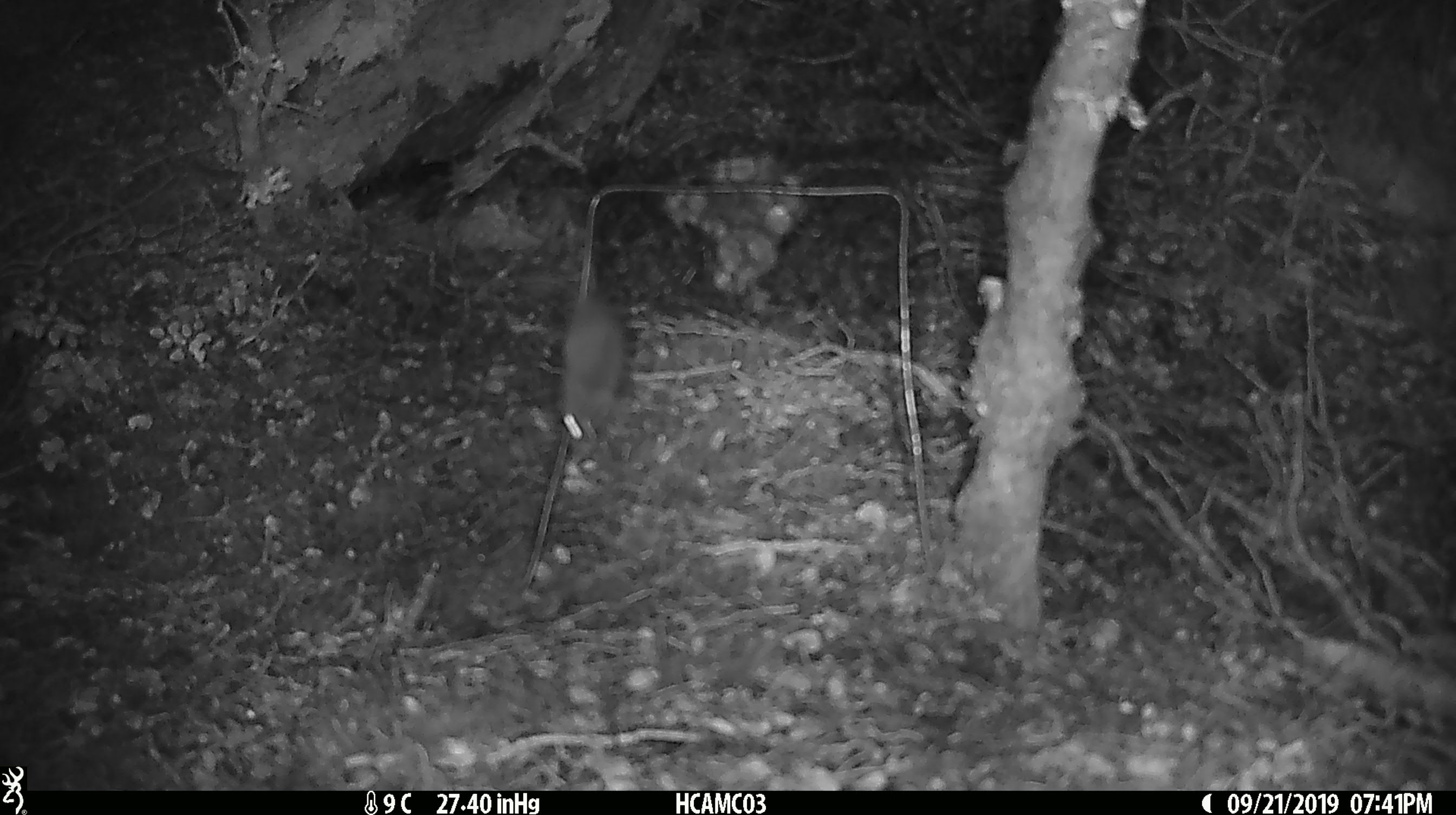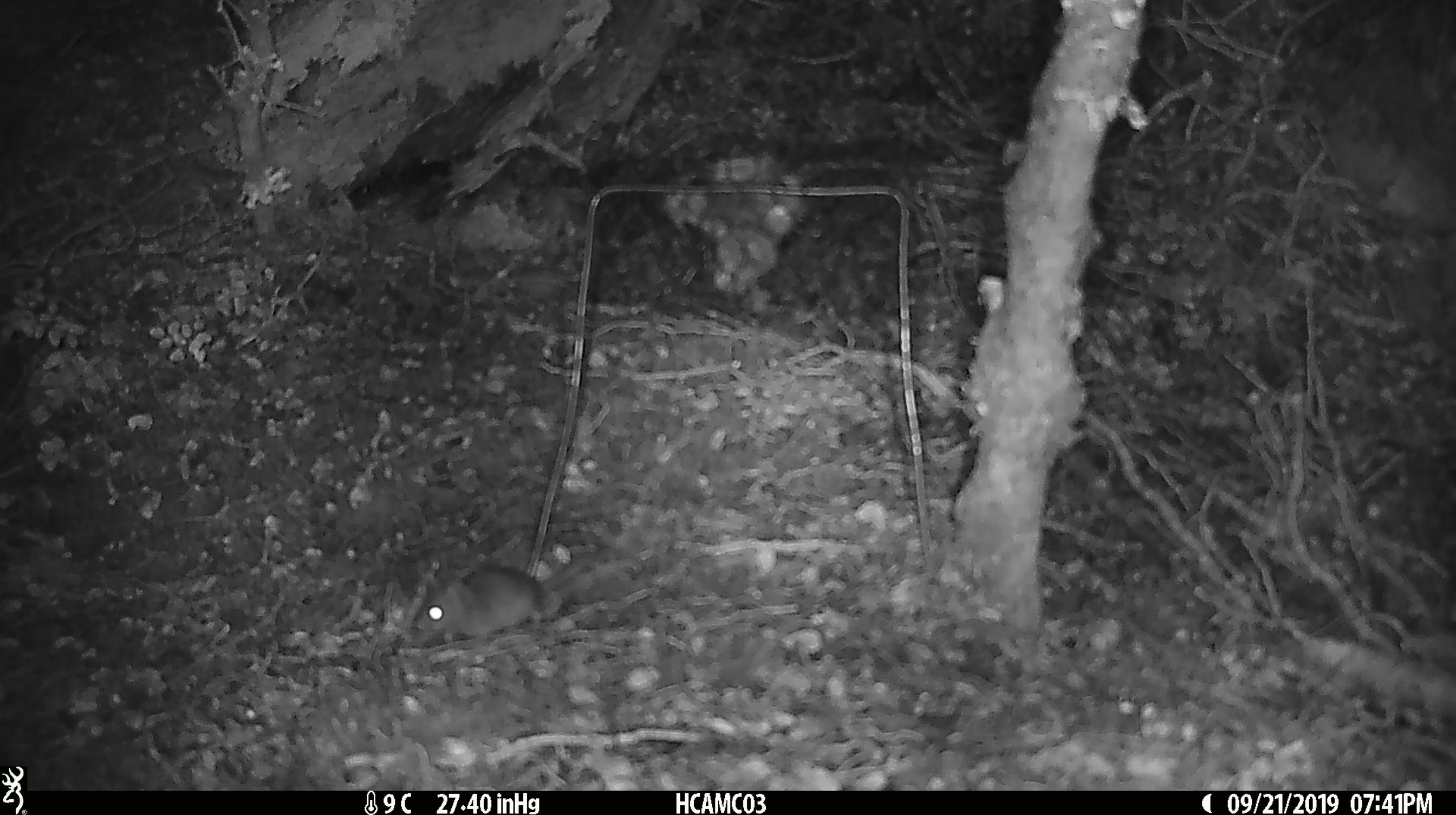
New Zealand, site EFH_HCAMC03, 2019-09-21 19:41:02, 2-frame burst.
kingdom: Animalia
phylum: Chordata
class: Mammalia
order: Rodentia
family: Muridae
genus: Mus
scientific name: Mus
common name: mouse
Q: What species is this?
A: Mouse (Mus).